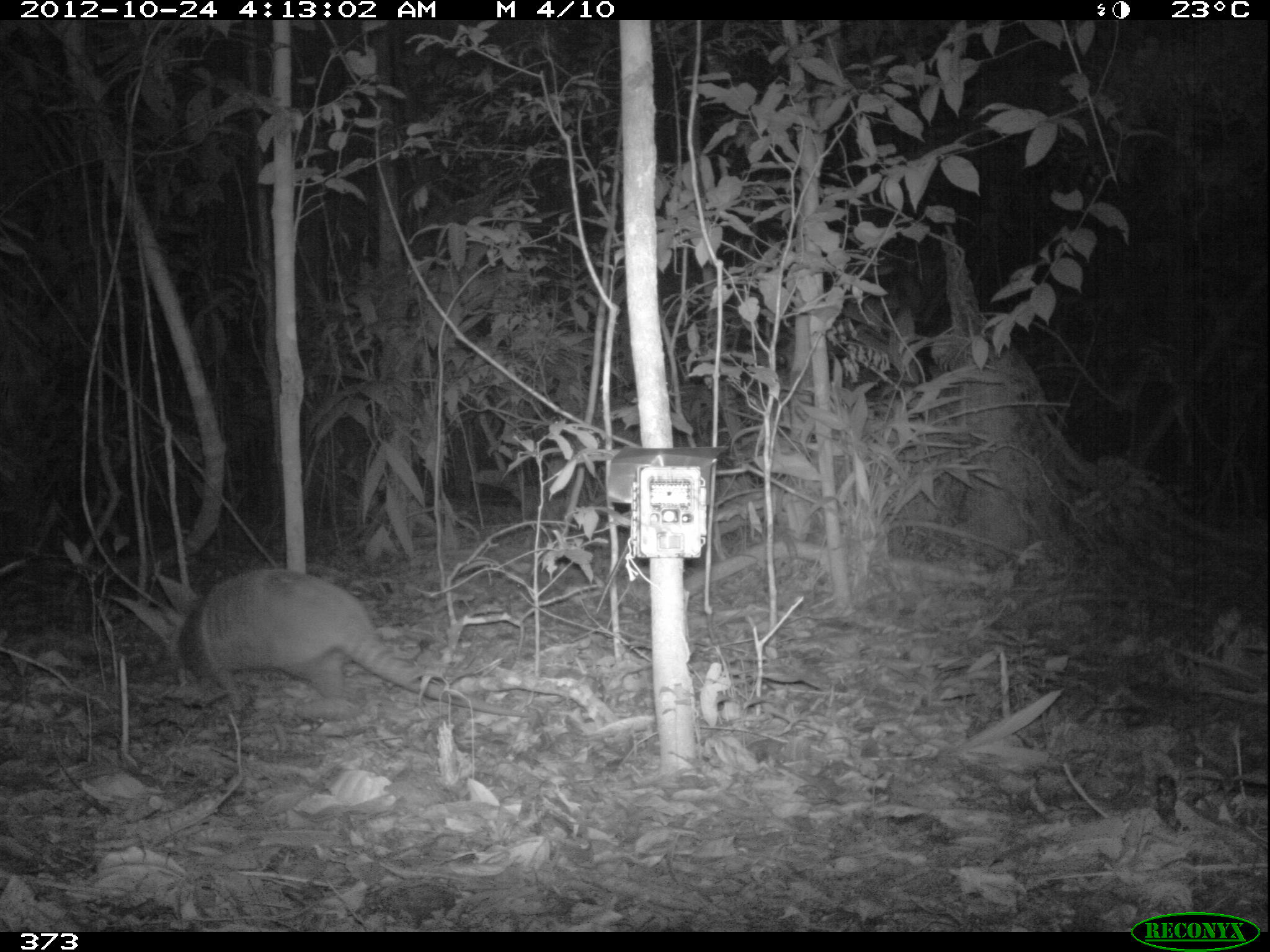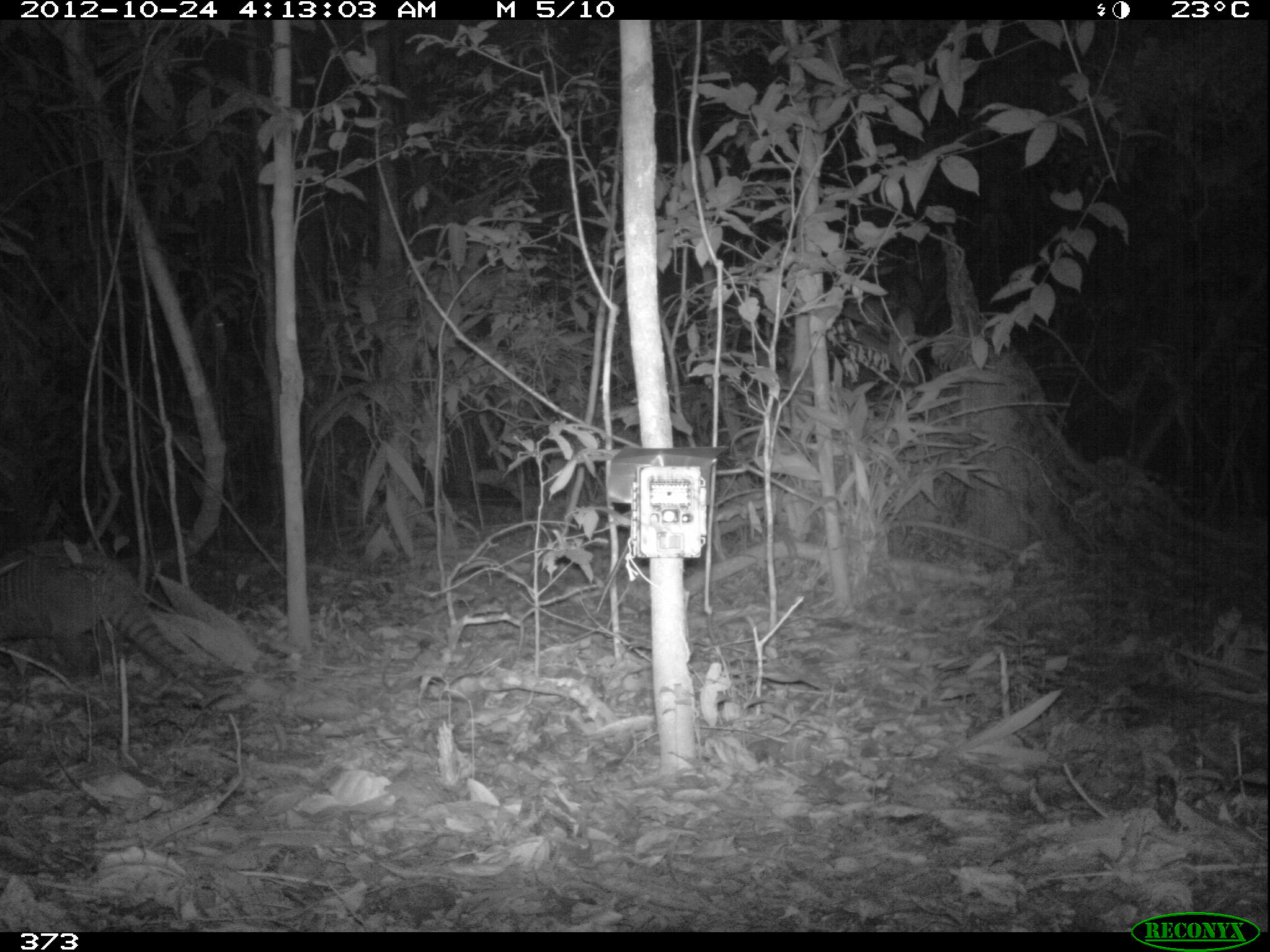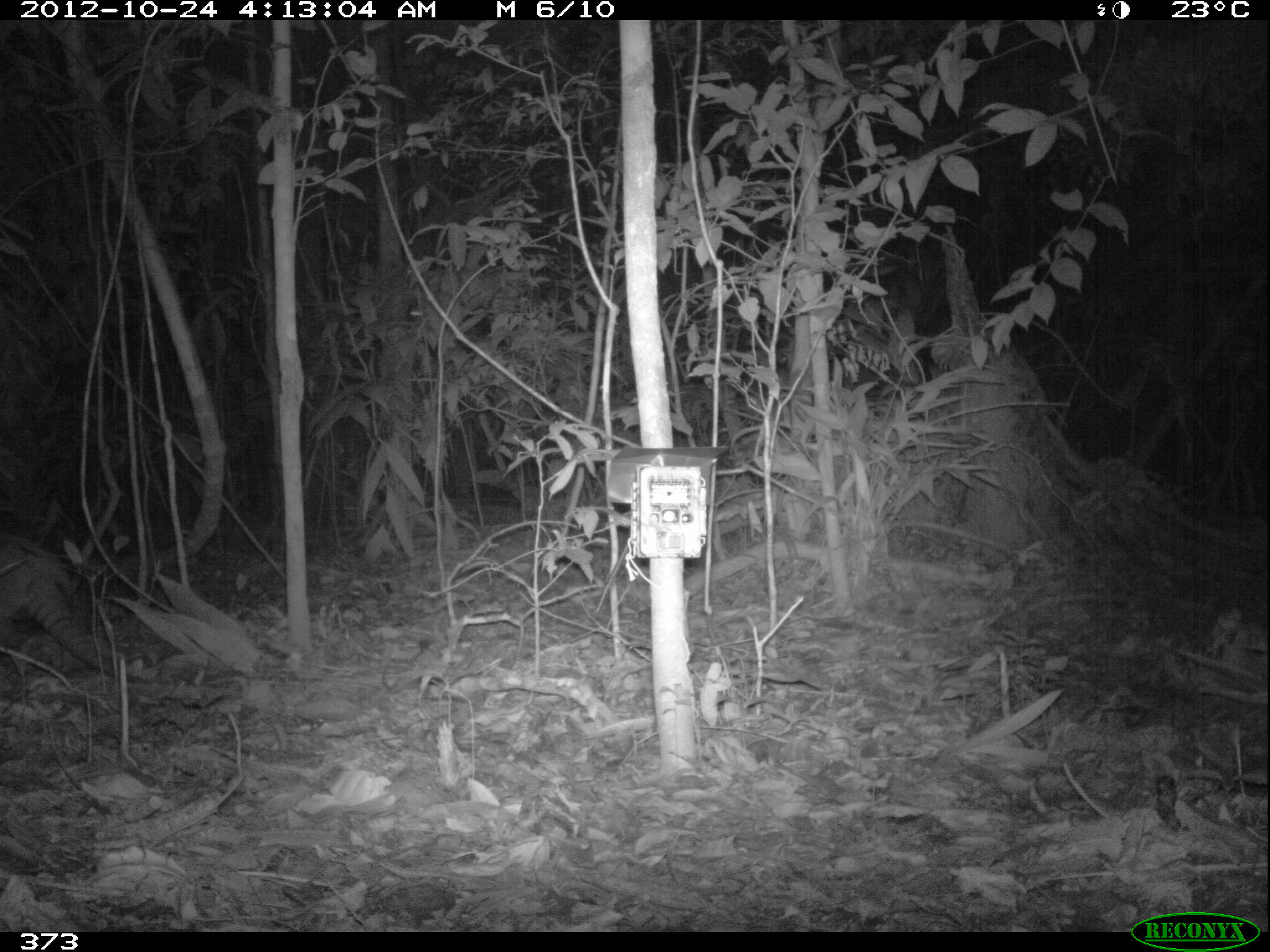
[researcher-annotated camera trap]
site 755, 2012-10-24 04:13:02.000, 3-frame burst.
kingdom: Animalia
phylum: Chordata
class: Mammalia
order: Cingulata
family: Dasypodidae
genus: Dasypus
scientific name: Dasypus novemcinctus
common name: nine-banded armadillo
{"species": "Dasypus novemcinctus (nine-banded armadillo)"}